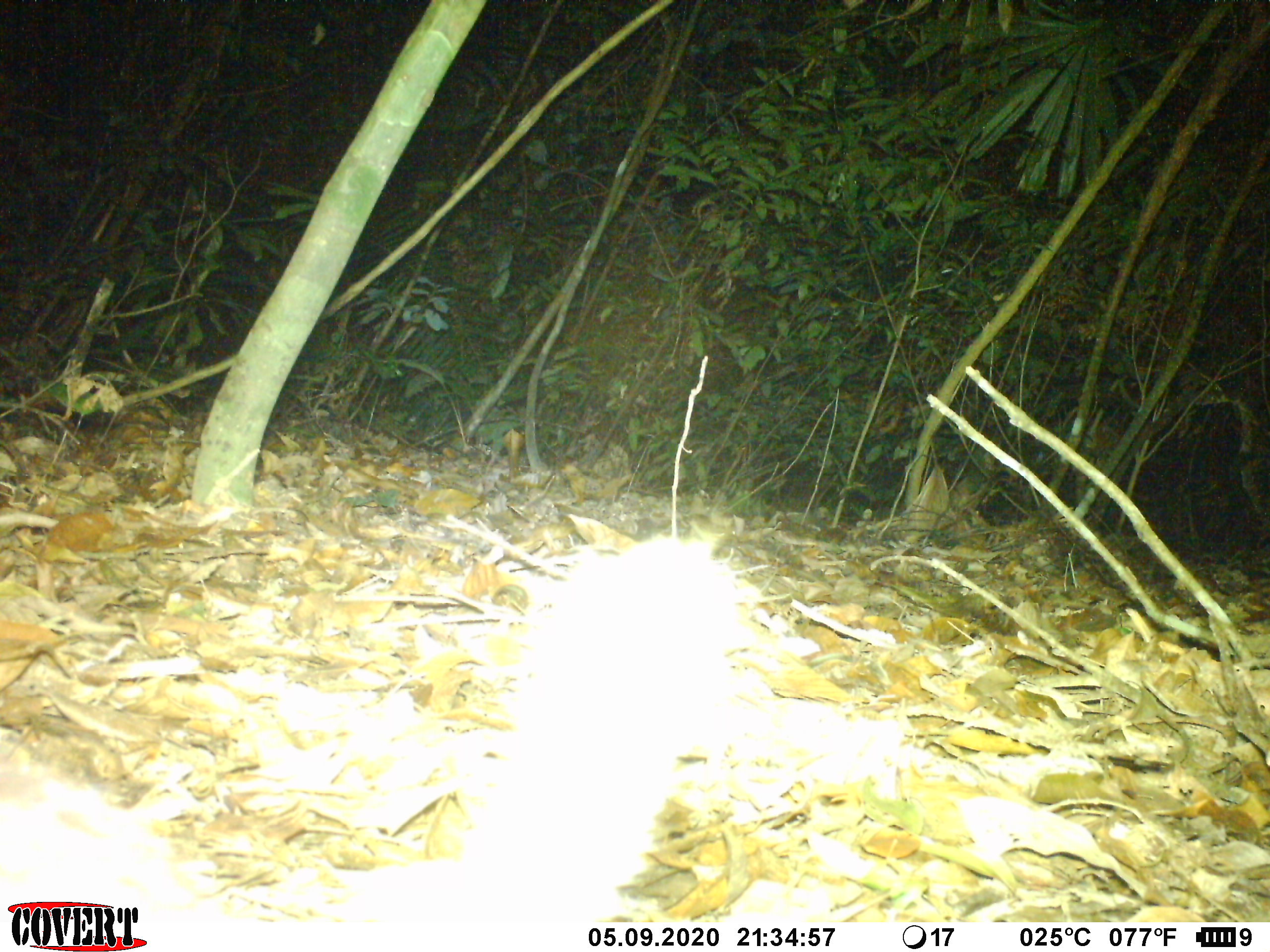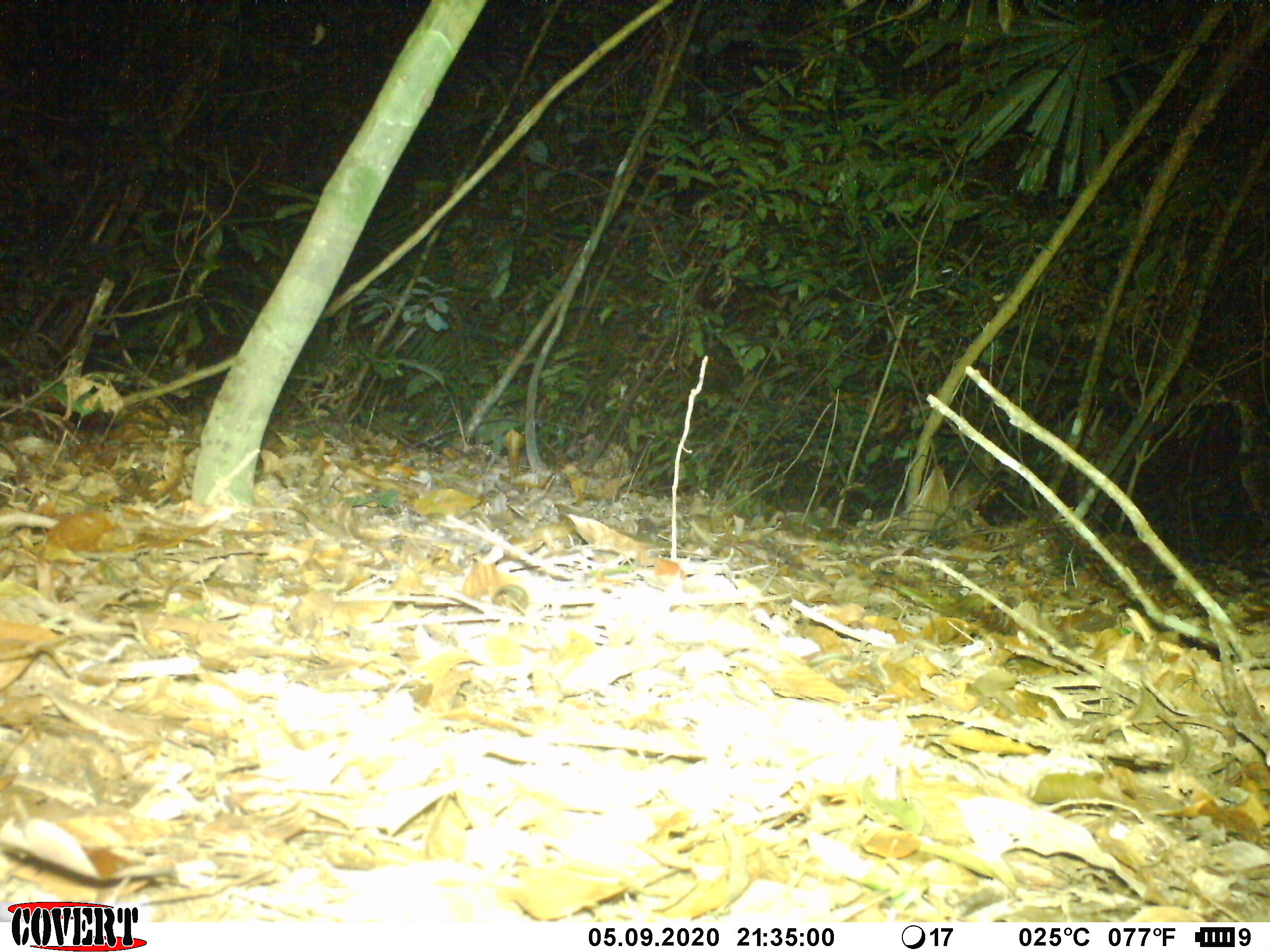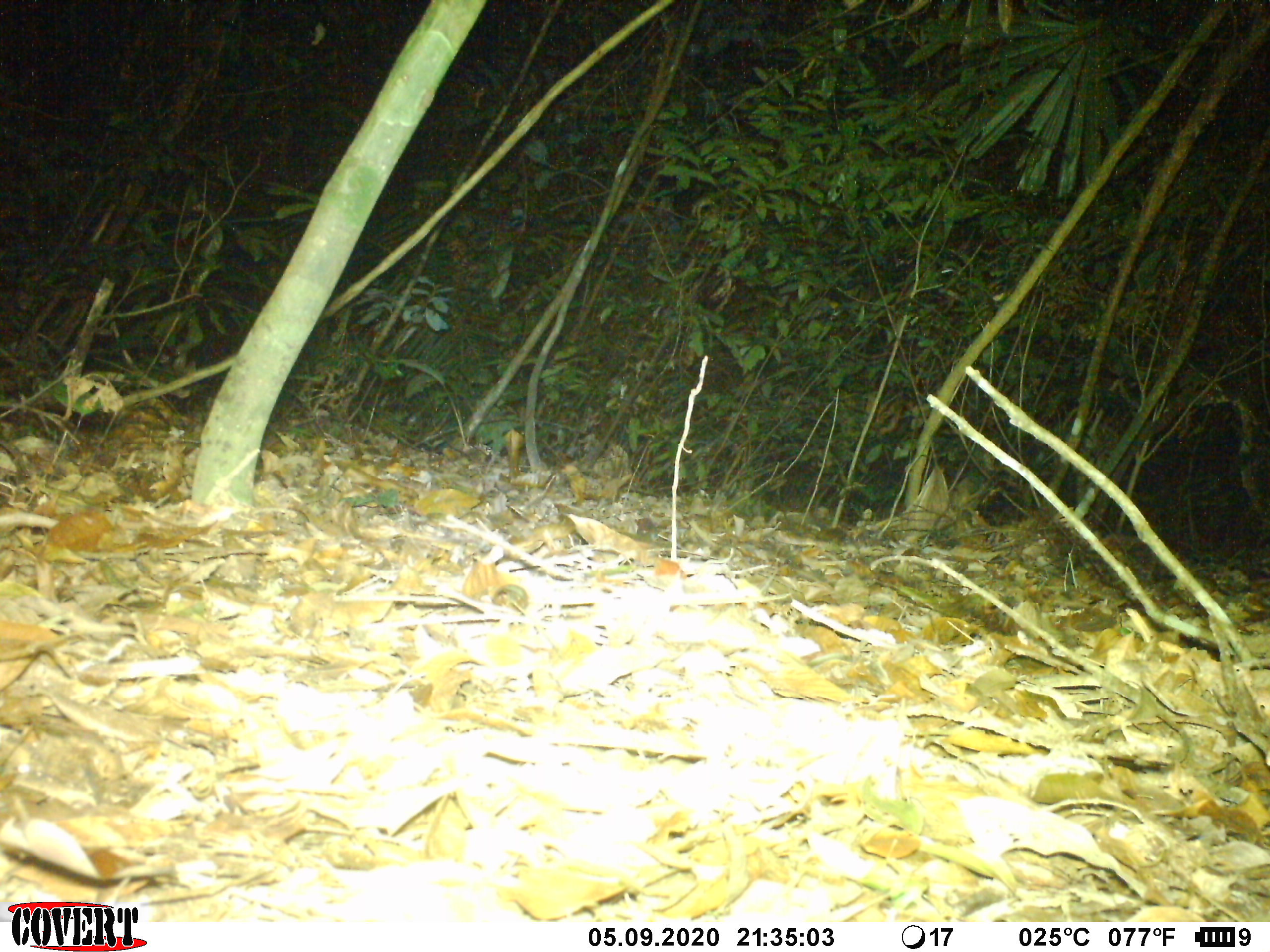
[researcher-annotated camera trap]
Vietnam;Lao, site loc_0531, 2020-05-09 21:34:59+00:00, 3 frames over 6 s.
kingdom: Animalia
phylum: Chordata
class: Mammalia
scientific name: Mammalia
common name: mammal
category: unidentified small mammal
Unidentified small mammal (mammal) (Mammalia). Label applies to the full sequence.